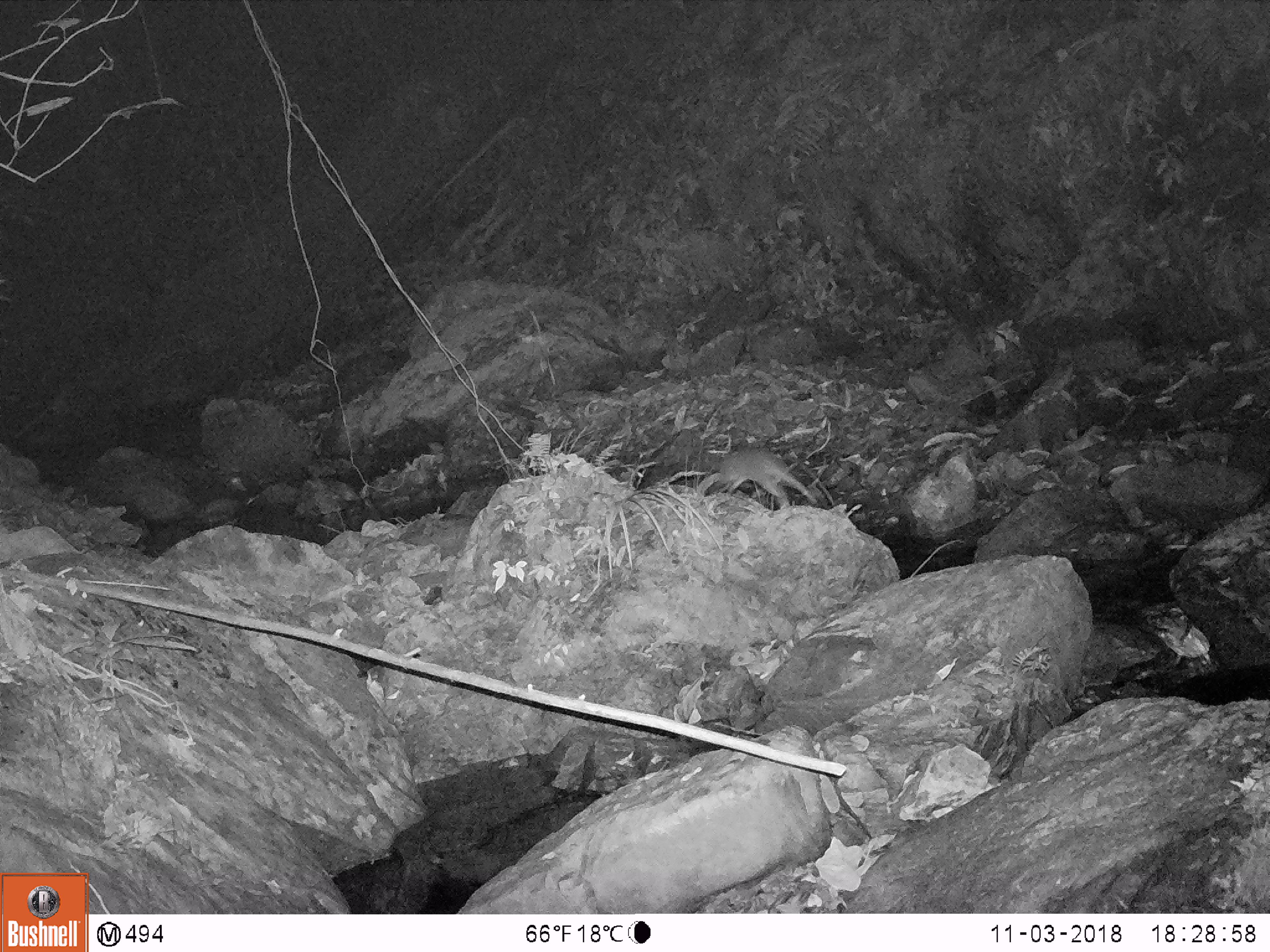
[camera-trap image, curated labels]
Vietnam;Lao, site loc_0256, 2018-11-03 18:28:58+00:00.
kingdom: Animalia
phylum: Chordata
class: Mammalia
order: Rodentia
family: Muridae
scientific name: Muridae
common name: old-world mice and rats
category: unidentified murid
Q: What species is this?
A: Unidentified murid (old-world mice and rats) (Muridae).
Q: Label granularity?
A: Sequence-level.